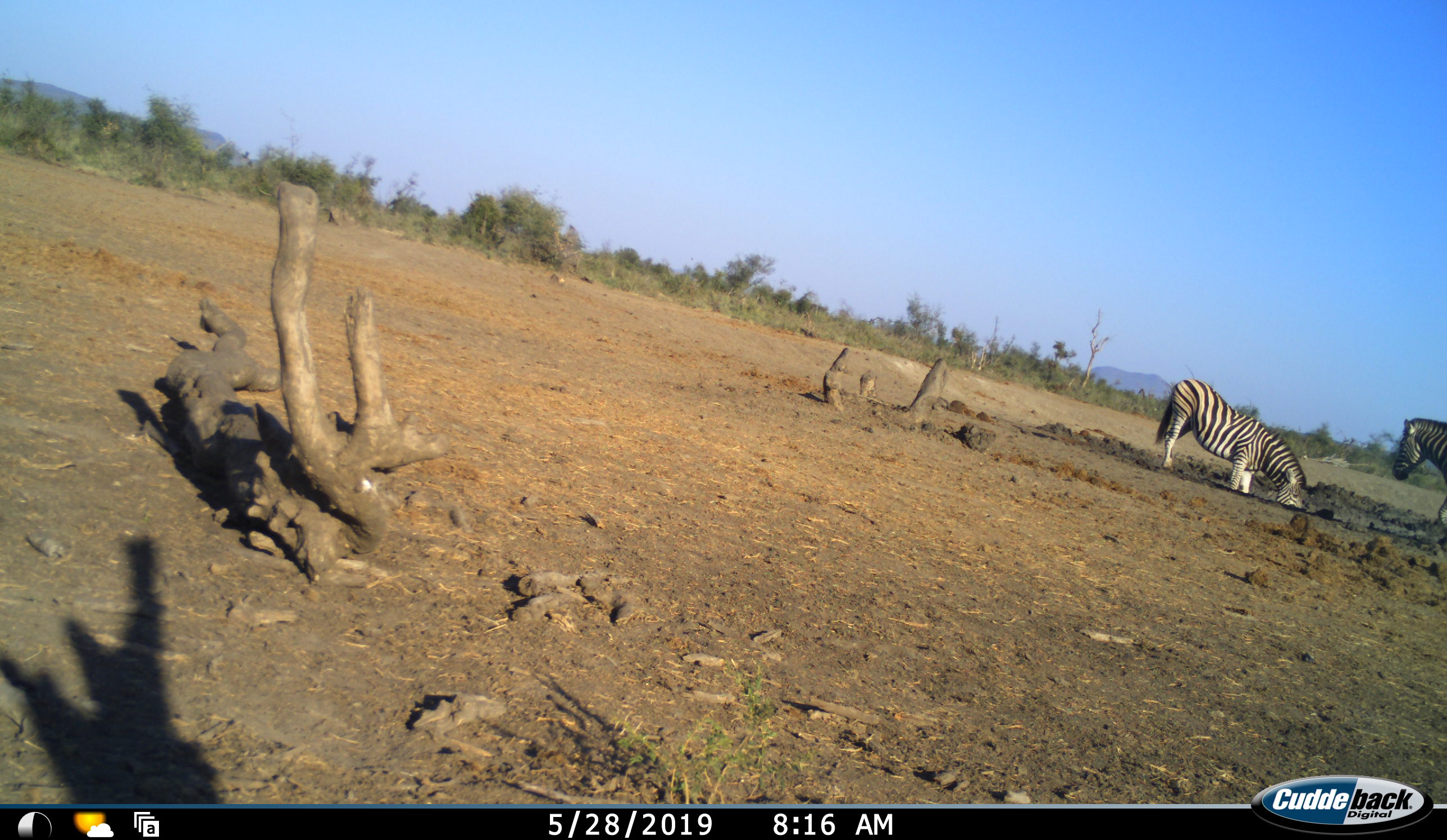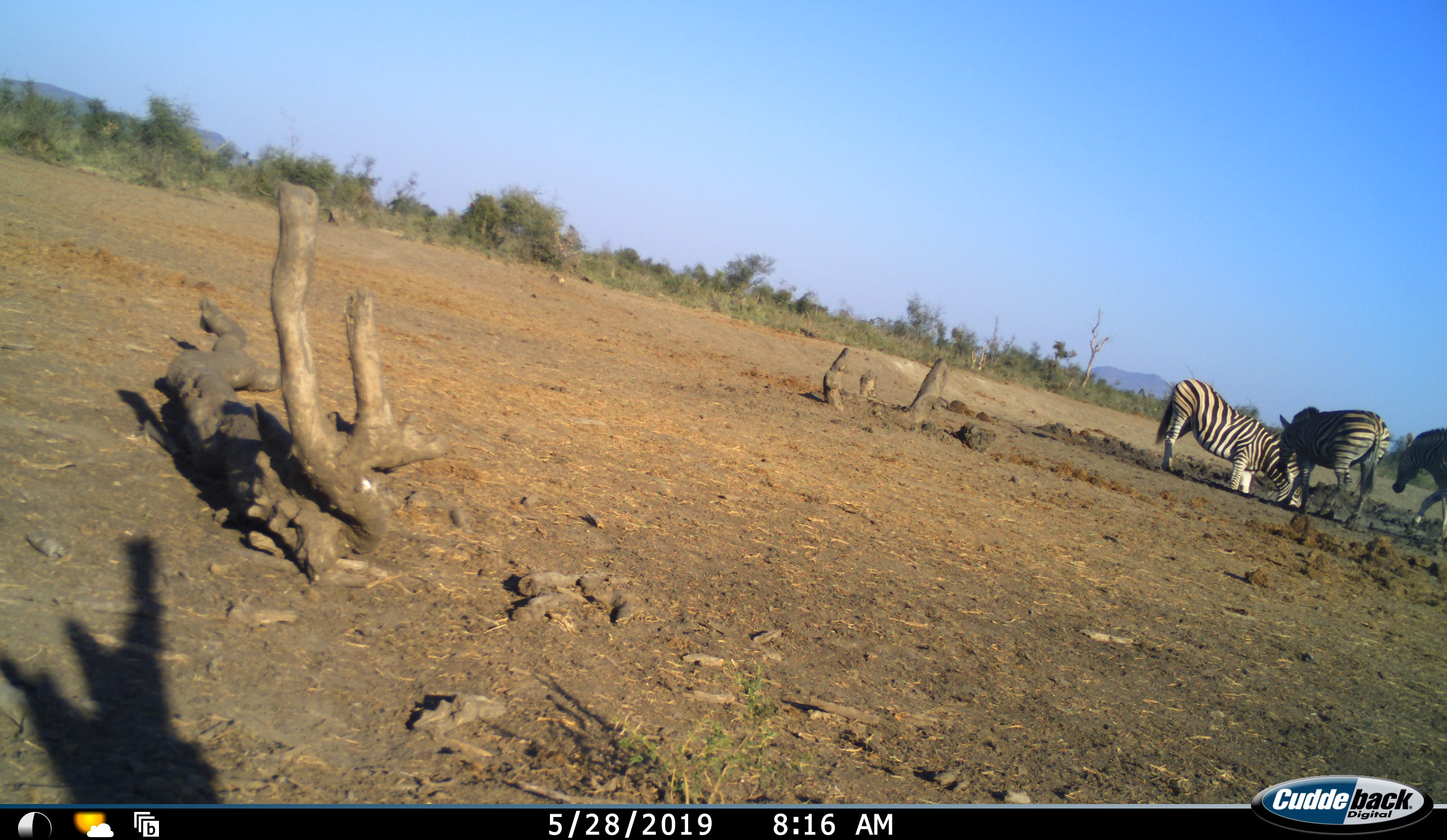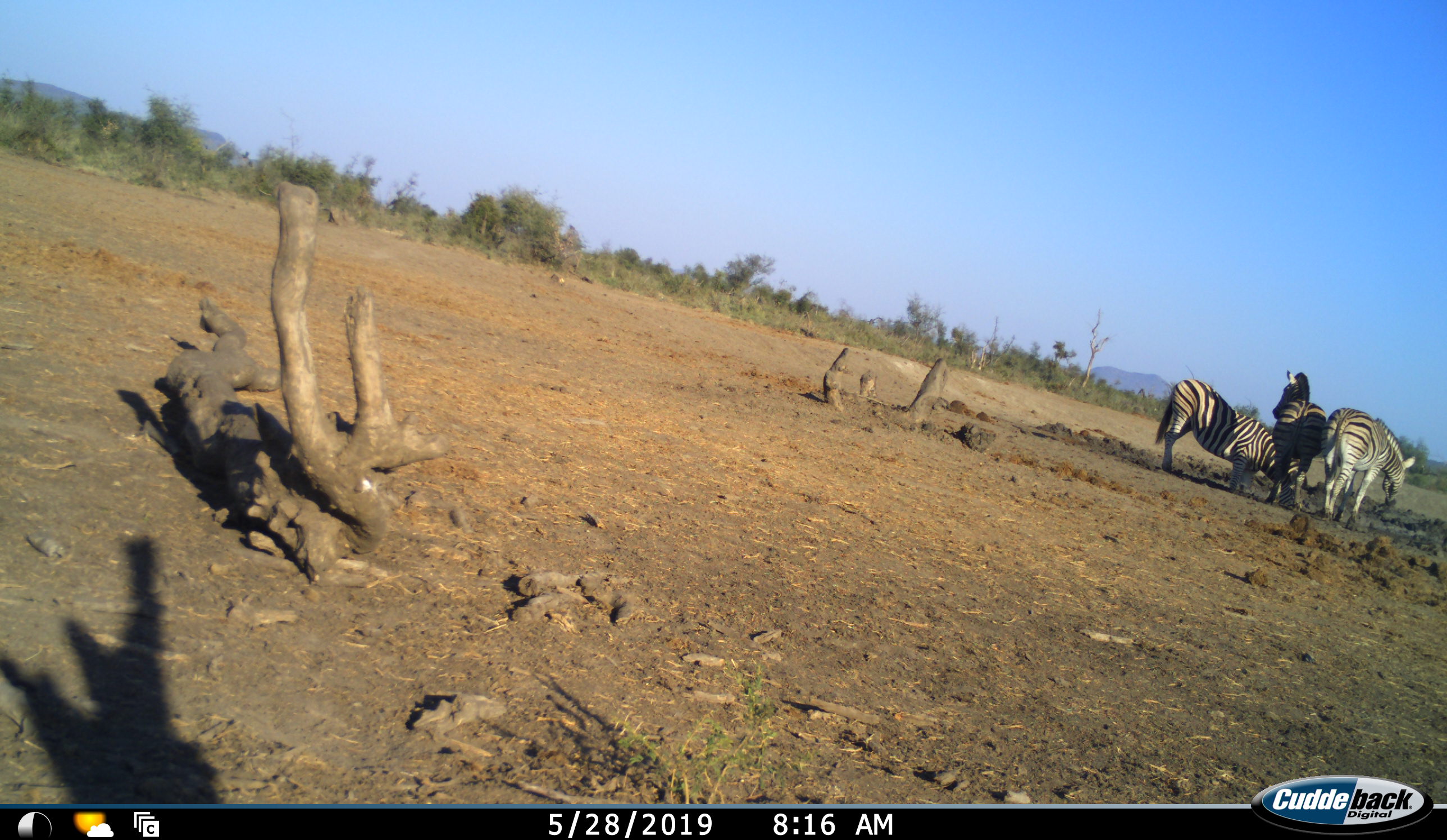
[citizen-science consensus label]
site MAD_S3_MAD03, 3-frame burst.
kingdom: Animalia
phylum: Chordata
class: Mammalia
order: Perissodactyla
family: Equidae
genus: Equus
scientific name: Equus quagga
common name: plains zebra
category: zebraplains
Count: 3.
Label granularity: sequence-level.